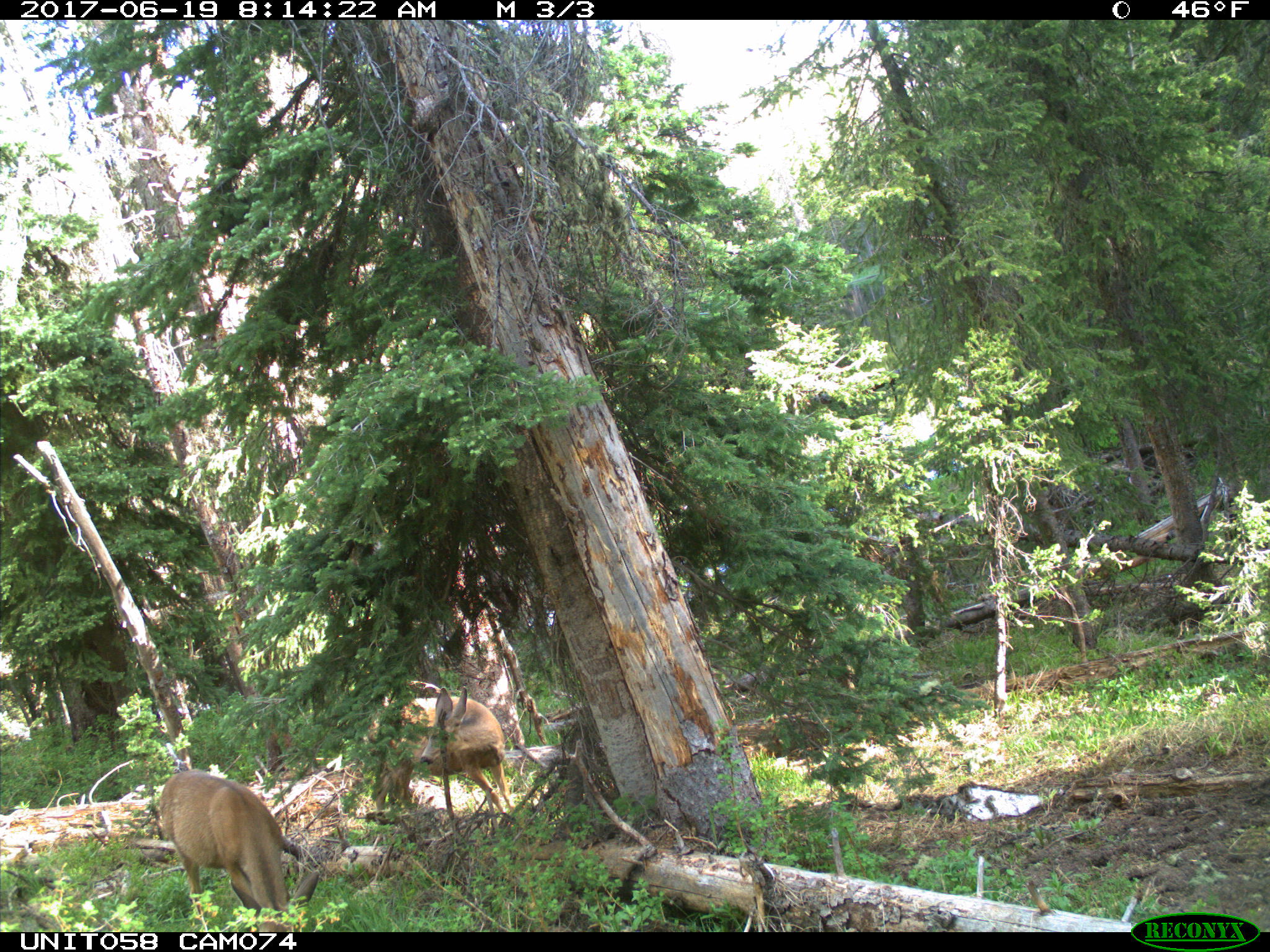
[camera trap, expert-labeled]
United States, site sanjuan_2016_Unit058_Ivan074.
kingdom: Animalia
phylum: Chordata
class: Mammalia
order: Artiodactyla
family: Cervidae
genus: Odocoileus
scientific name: Odocoileus hemionus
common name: mule deer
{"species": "Odocoileus hemionus (mule deer)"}